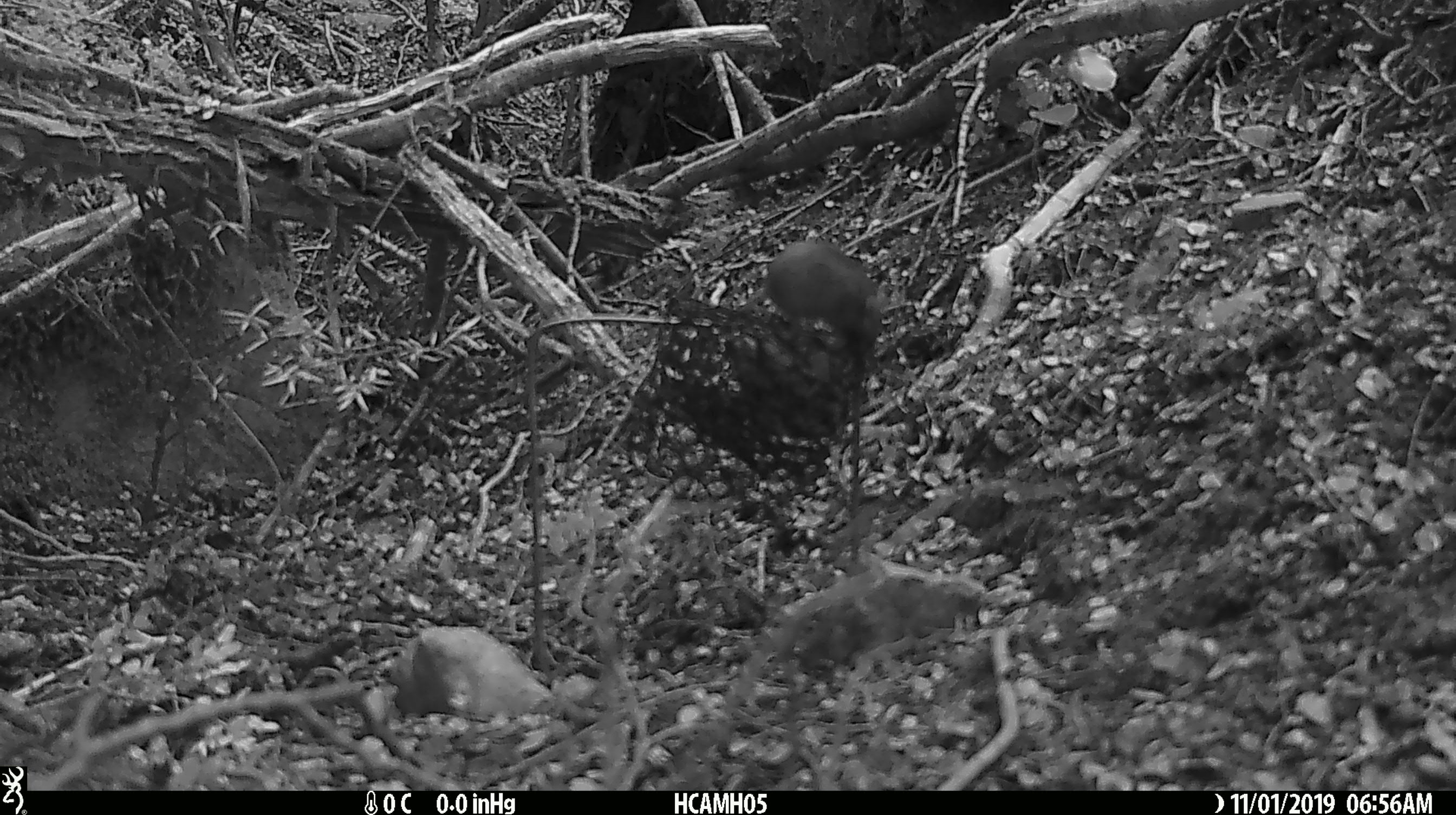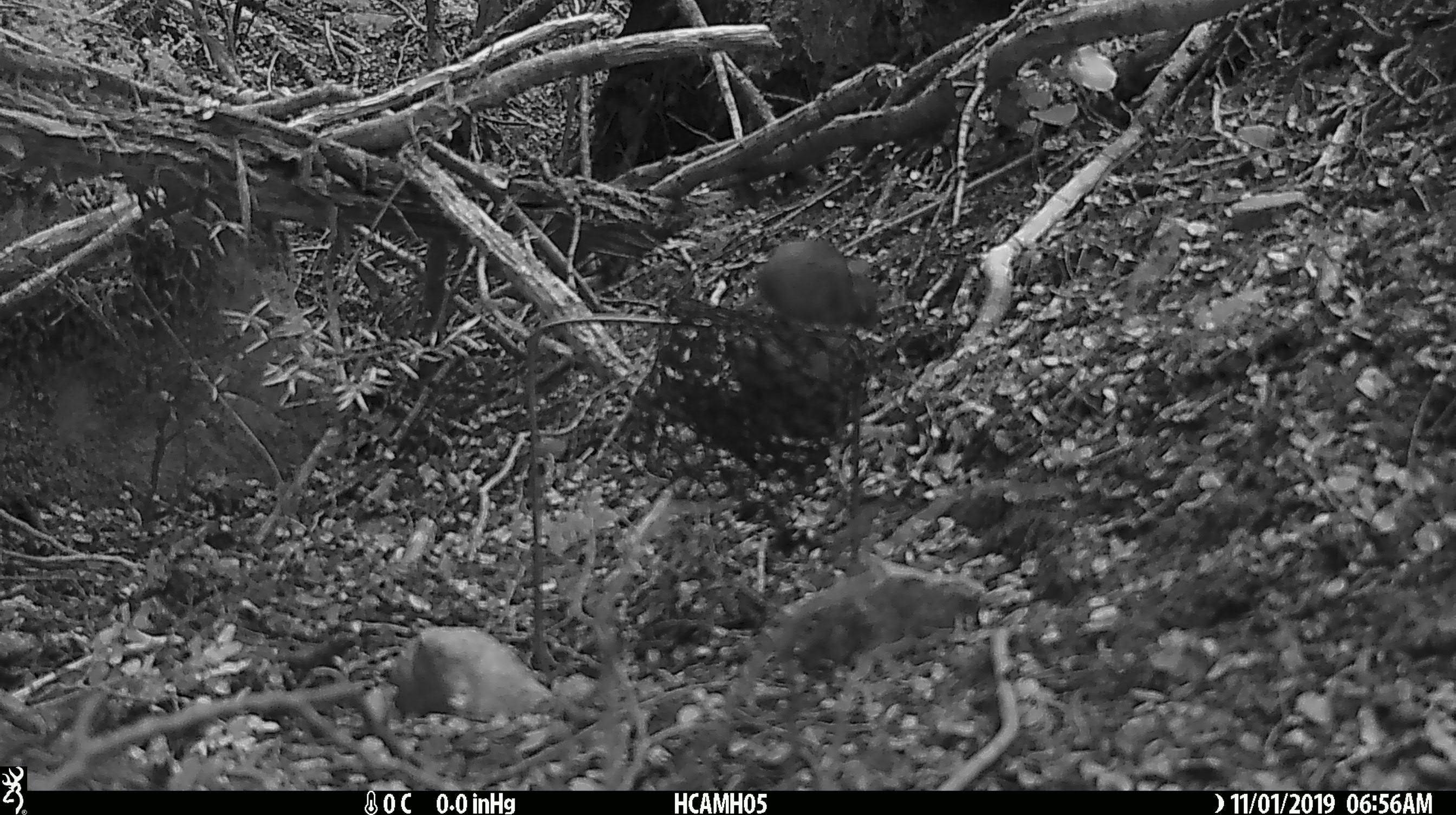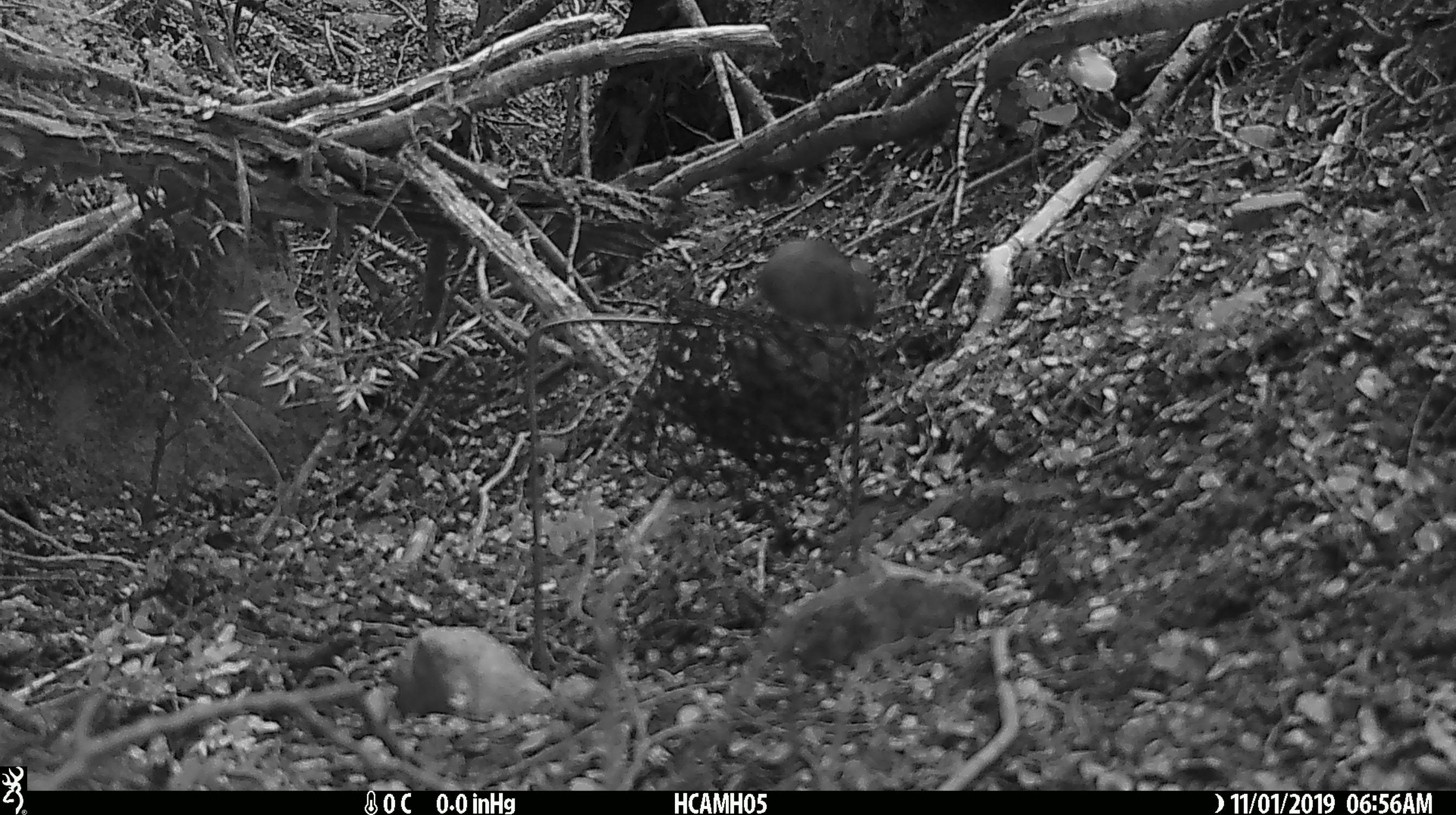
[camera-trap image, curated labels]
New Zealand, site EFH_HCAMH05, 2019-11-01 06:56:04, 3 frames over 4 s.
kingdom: Animalia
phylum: Chordata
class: Mammalia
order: Rodentia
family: Muridae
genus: Mus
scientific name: Mus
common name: mouse